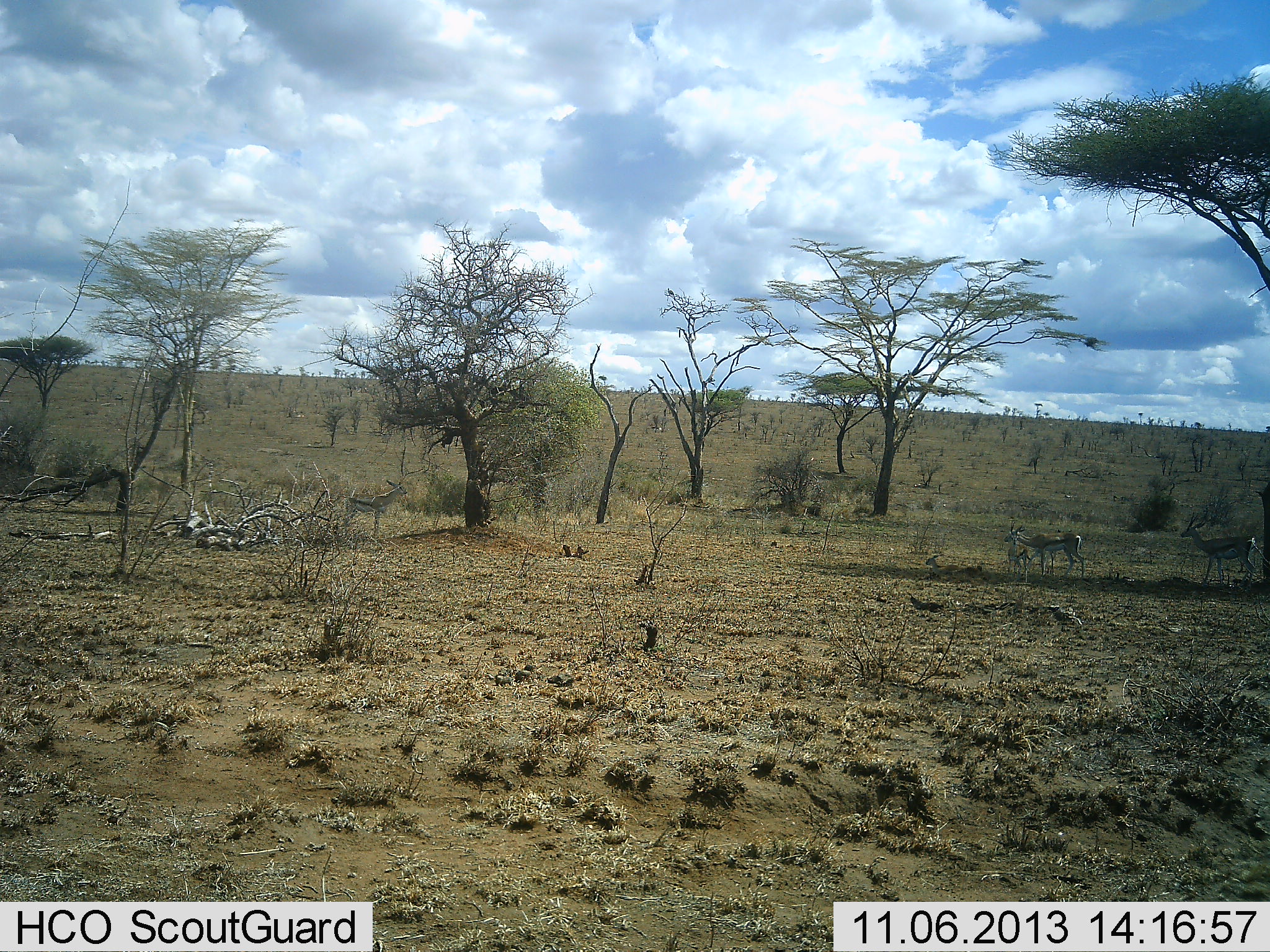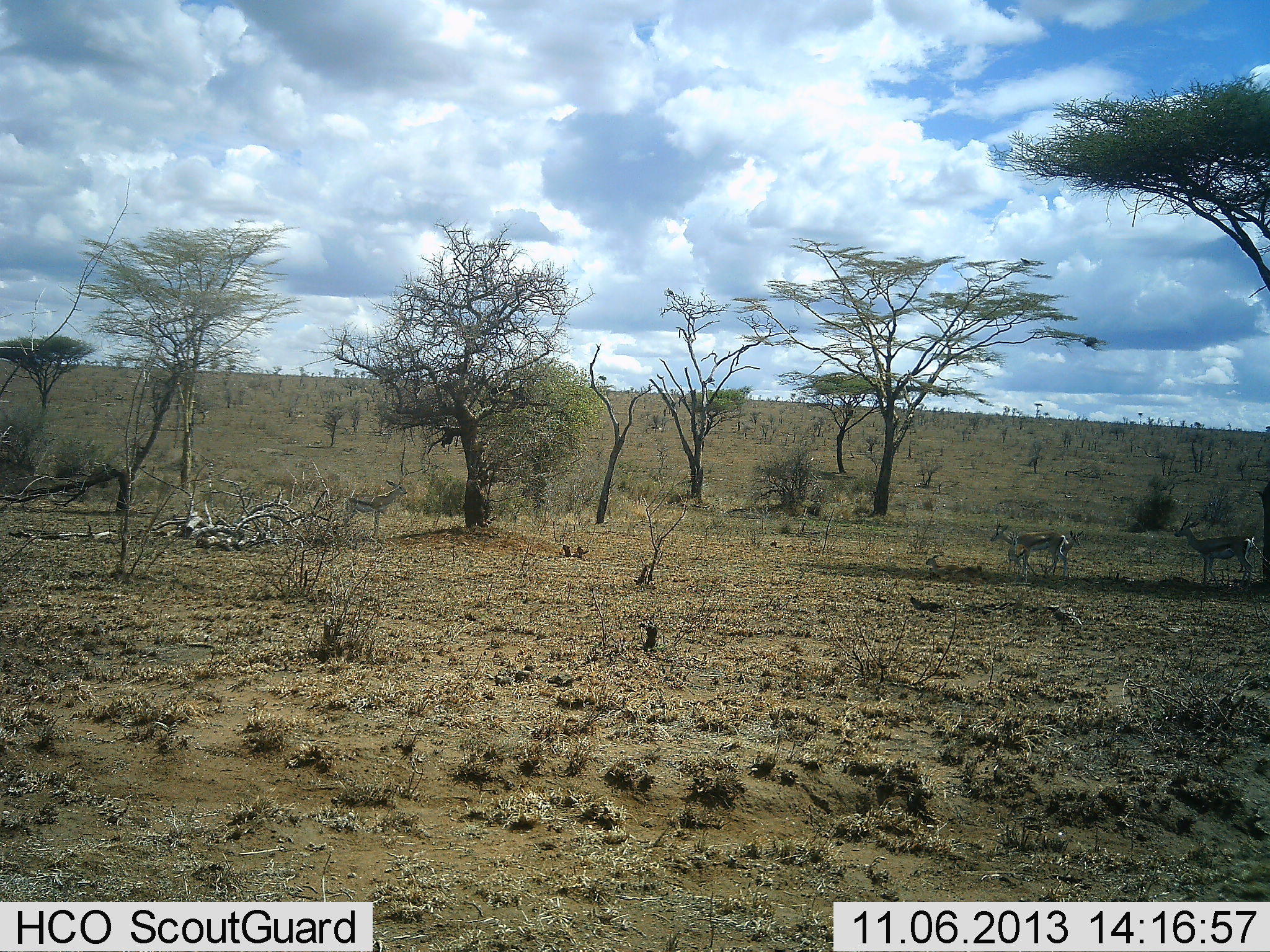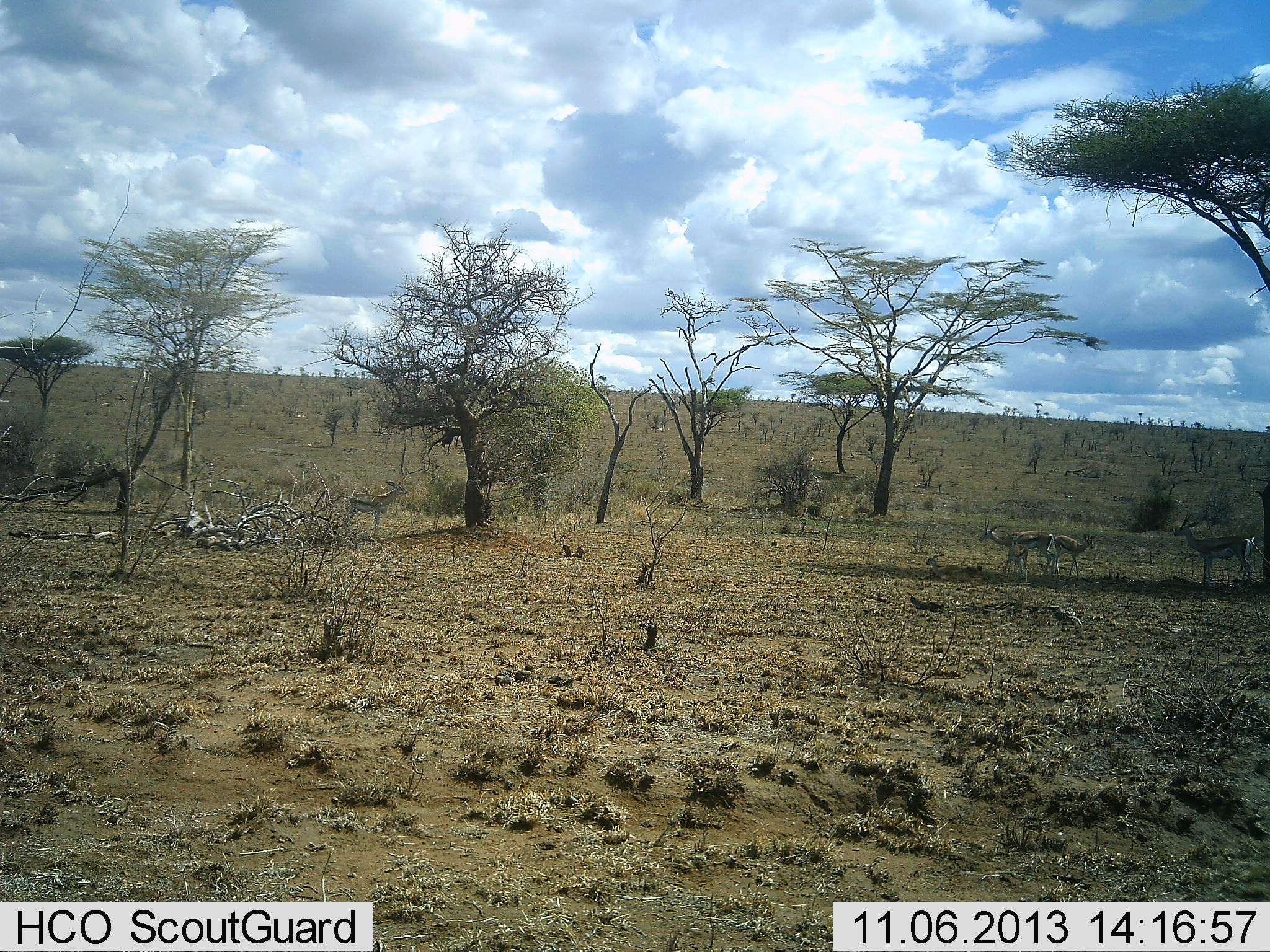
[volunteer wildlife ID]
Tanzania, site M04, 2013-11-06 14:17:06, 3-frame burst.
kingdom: Animalia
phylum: Chordata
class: Mammalia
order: Artiodactyla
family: Bovidae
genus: Eudorcas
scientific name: Eudorcas thomsonii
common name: thomson's gazelle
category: gazellethomsons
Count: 3.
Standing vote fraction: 73%.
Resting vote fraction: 0%.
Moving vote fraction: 73%.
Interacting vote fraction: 0%.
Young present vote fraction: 9%.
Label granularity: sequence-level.